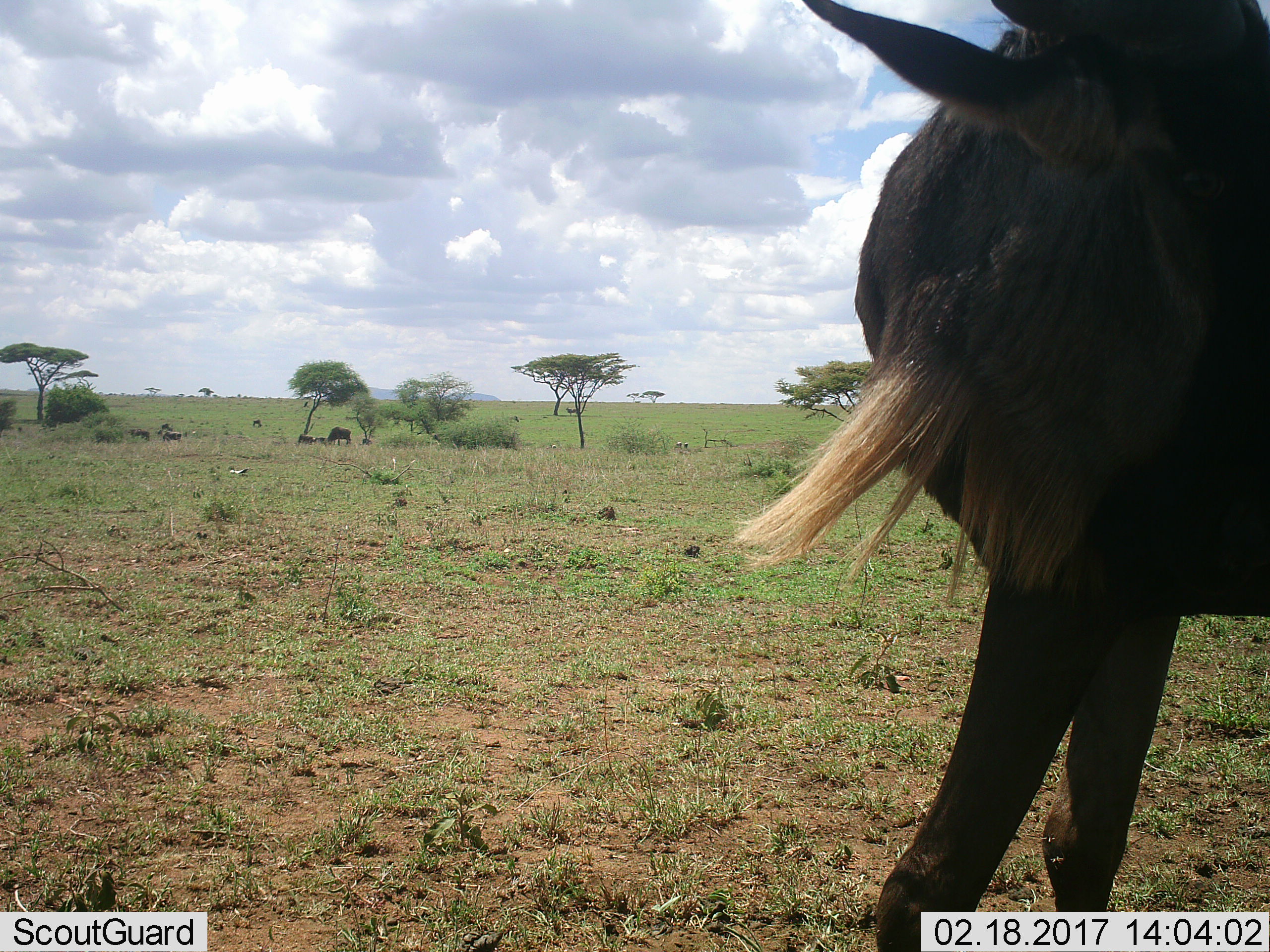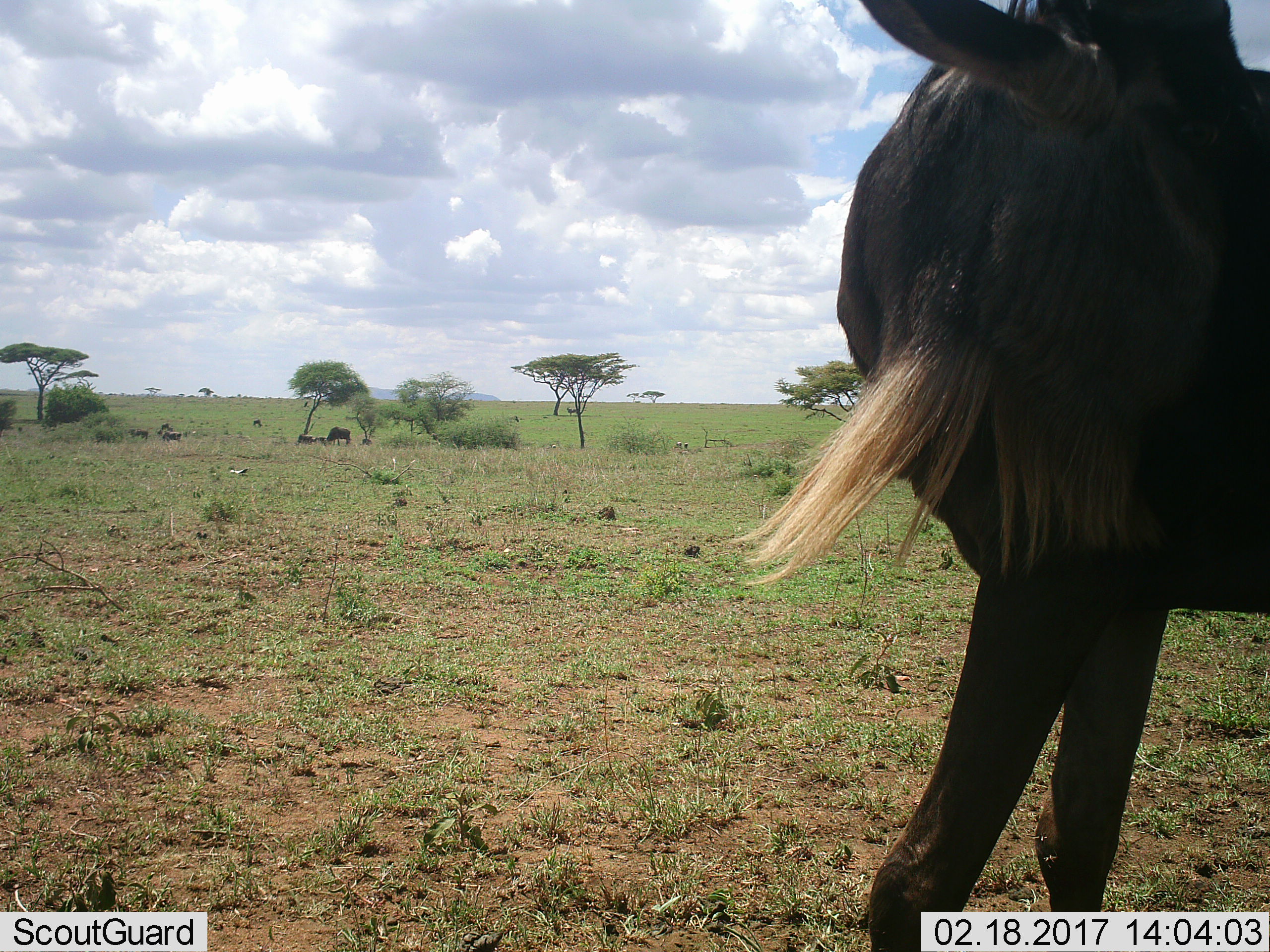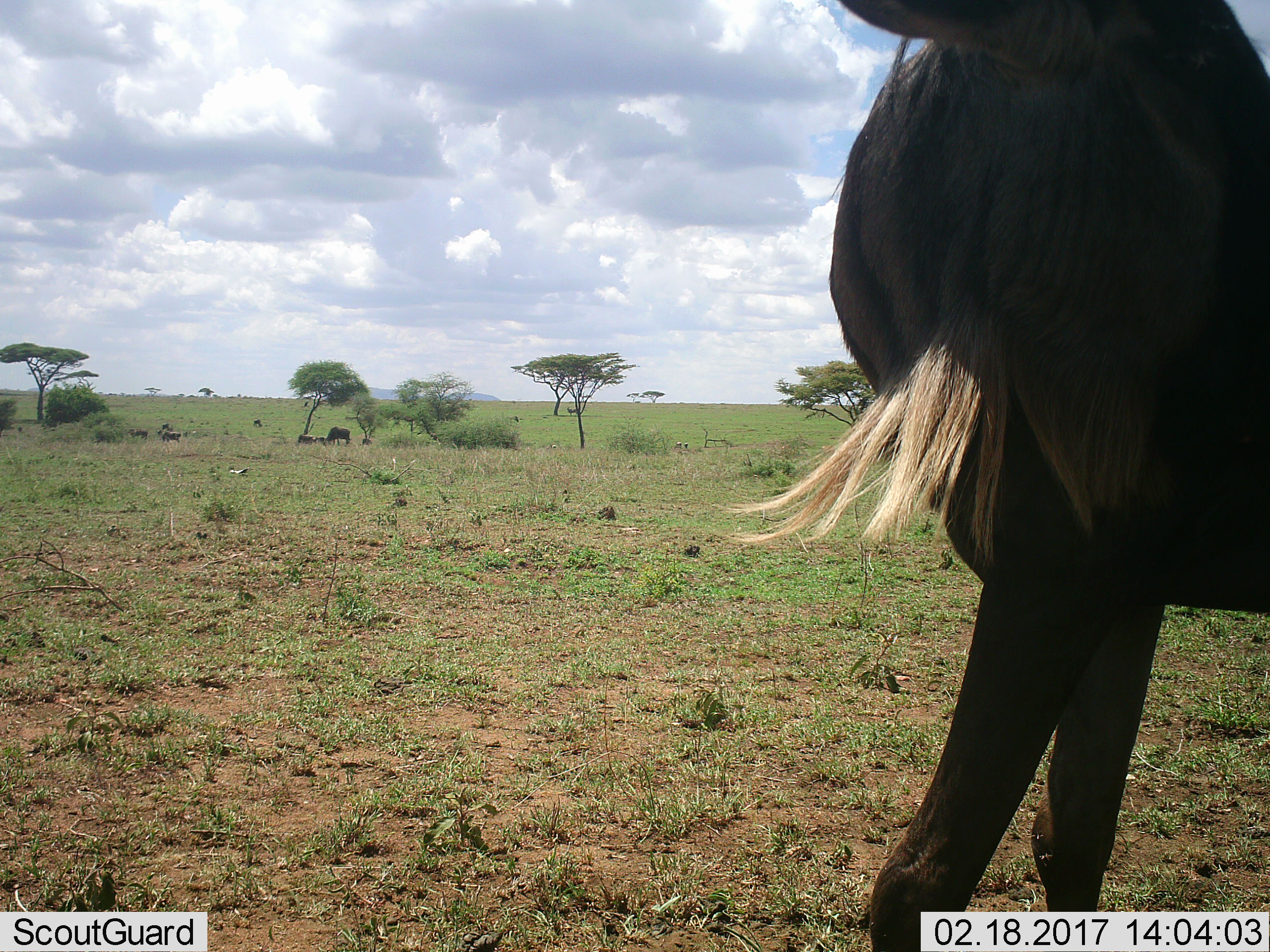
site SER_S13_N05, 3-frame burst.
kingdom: Animalia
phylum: Chordata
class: Mammalia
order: Artiodactyla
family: Bovidae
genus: Connochaetes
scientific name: Connochaetes taurinus taurinus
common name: blue wildebeest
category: wildebeestblue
Wildebeestblue (blue wildebeest) (Connochaetes taurinus taurinus), count 10. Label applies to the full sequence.